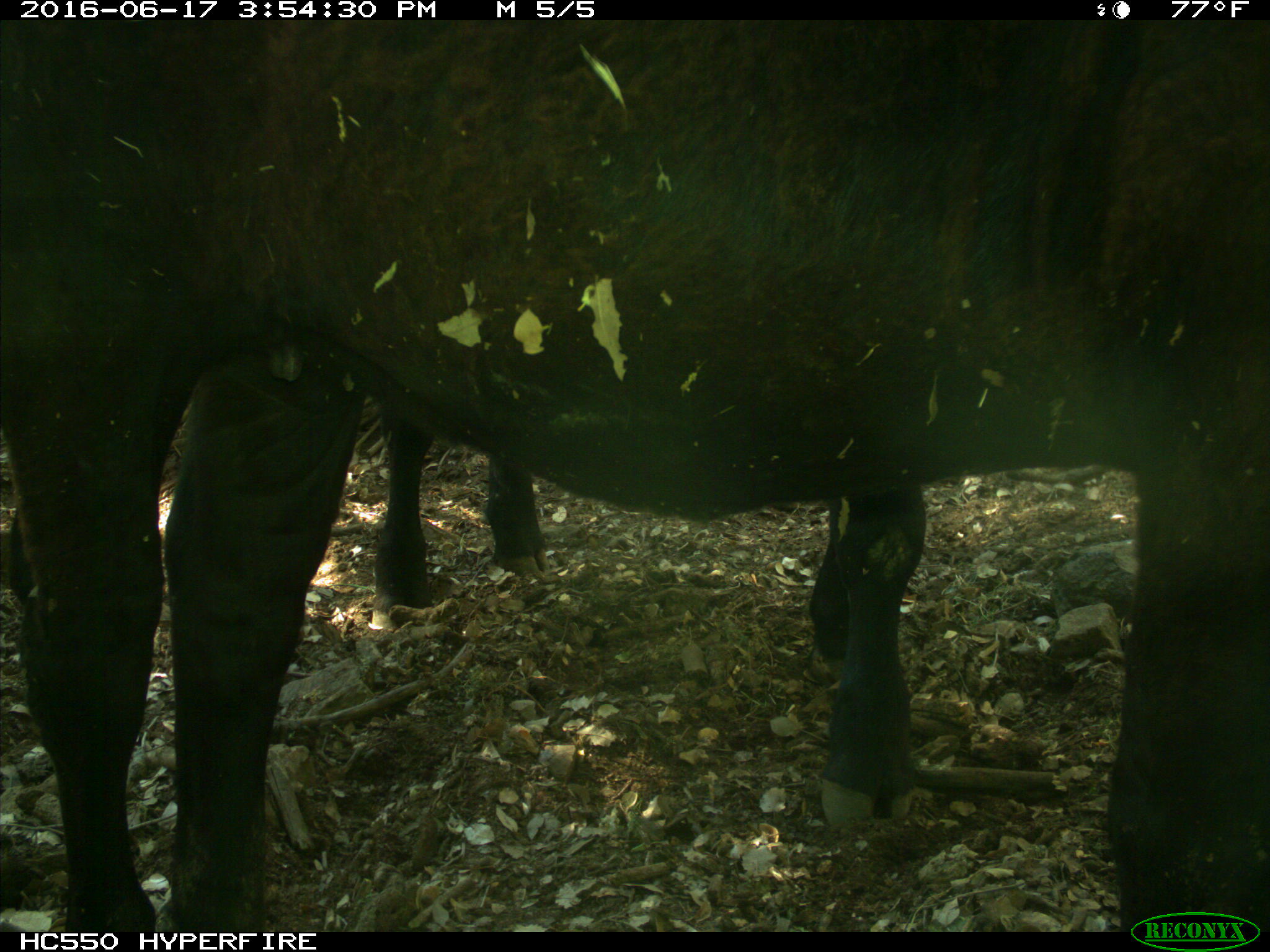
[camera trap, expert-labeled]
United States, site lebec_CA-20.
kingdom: Animalia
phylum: Chordata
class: Mammalia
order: Artiodactyla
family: Bovidae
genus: Bos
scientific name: Bos taurus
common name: domestic cow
Bos taurus (domestic cow).